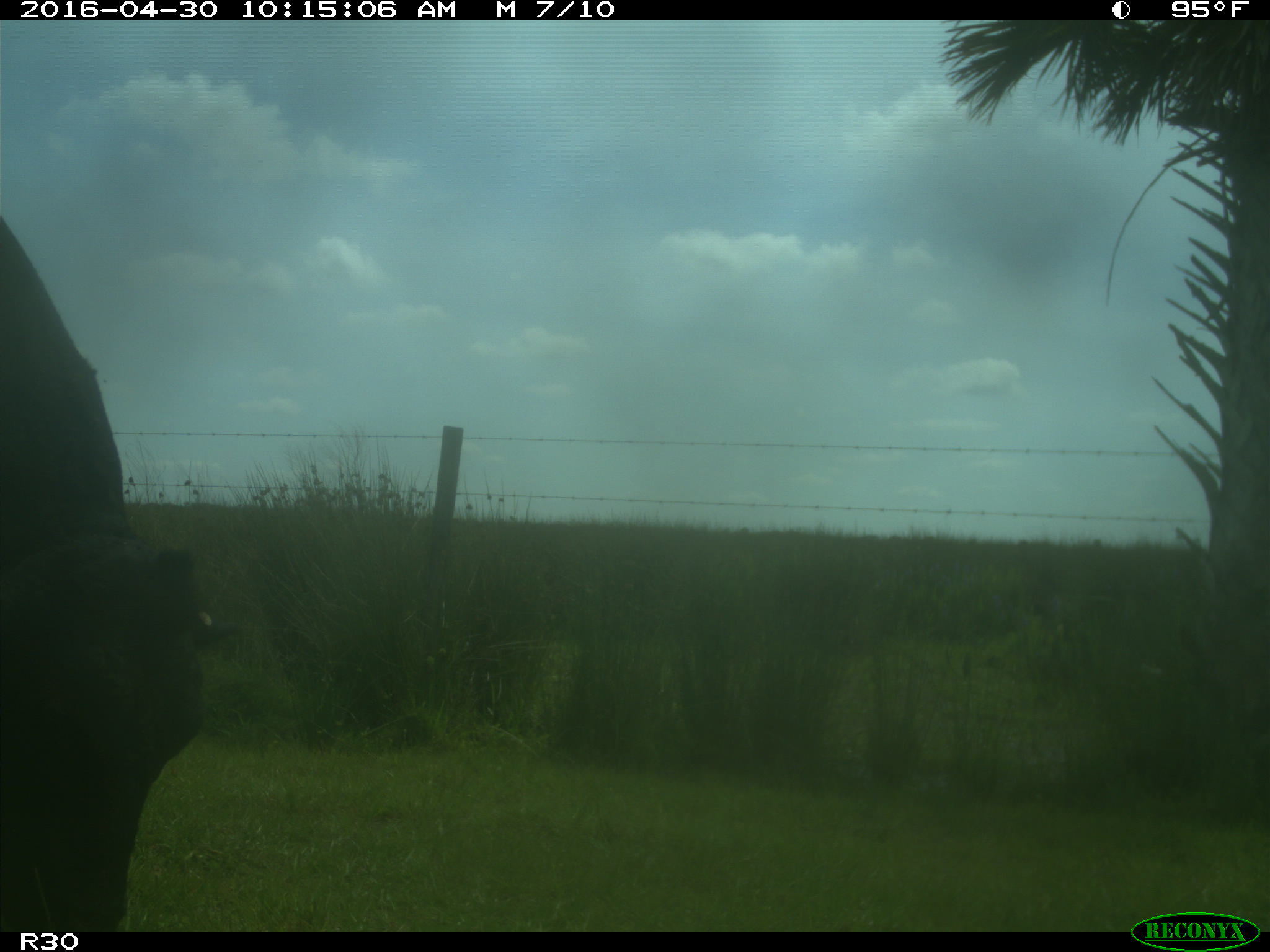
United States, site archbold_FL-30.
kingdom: Animalia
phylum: Chordata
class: Mammalia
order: Artiodactyla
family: Bovidae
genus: Bos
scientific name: Bos taurus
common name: domestic cow